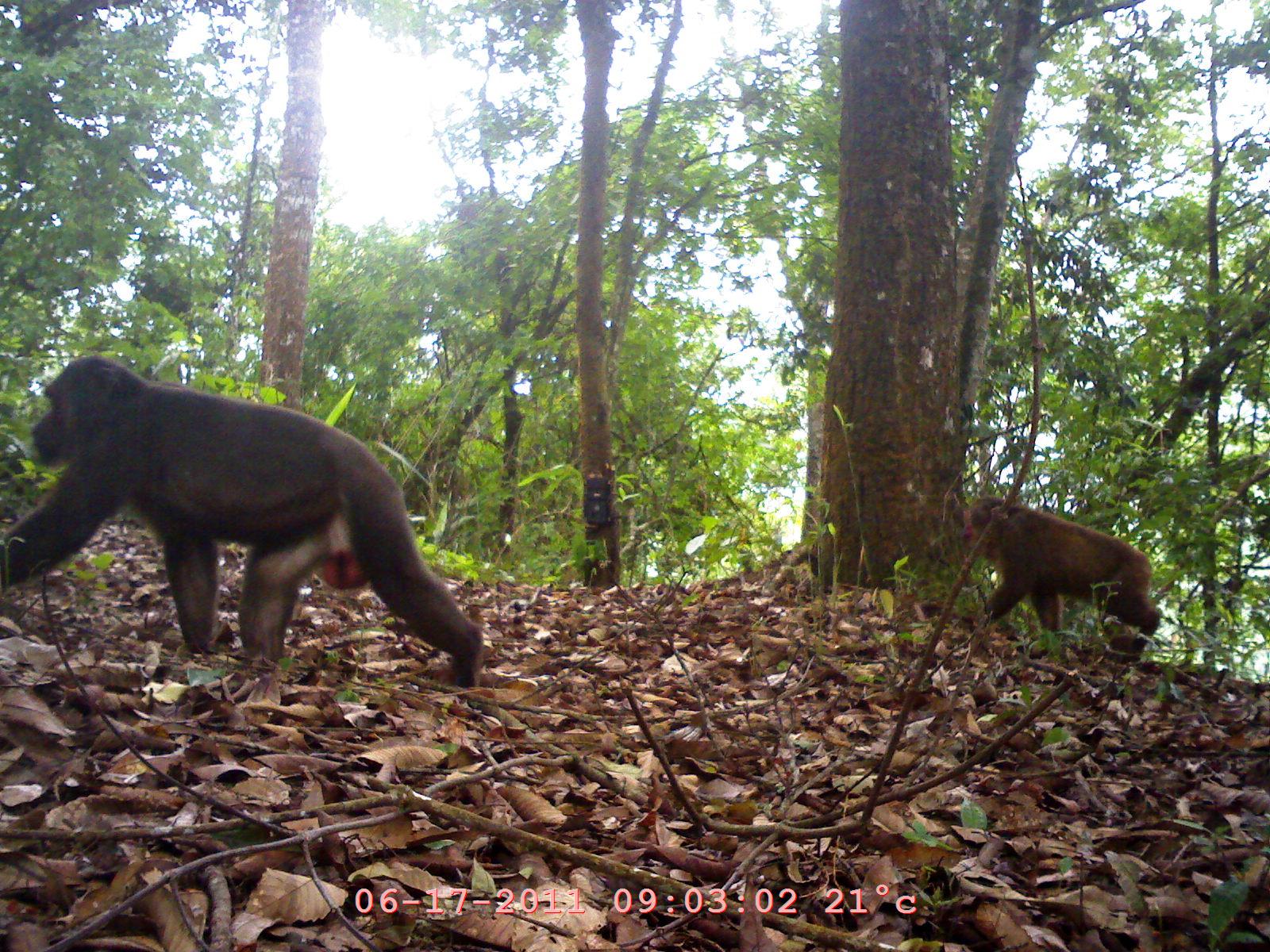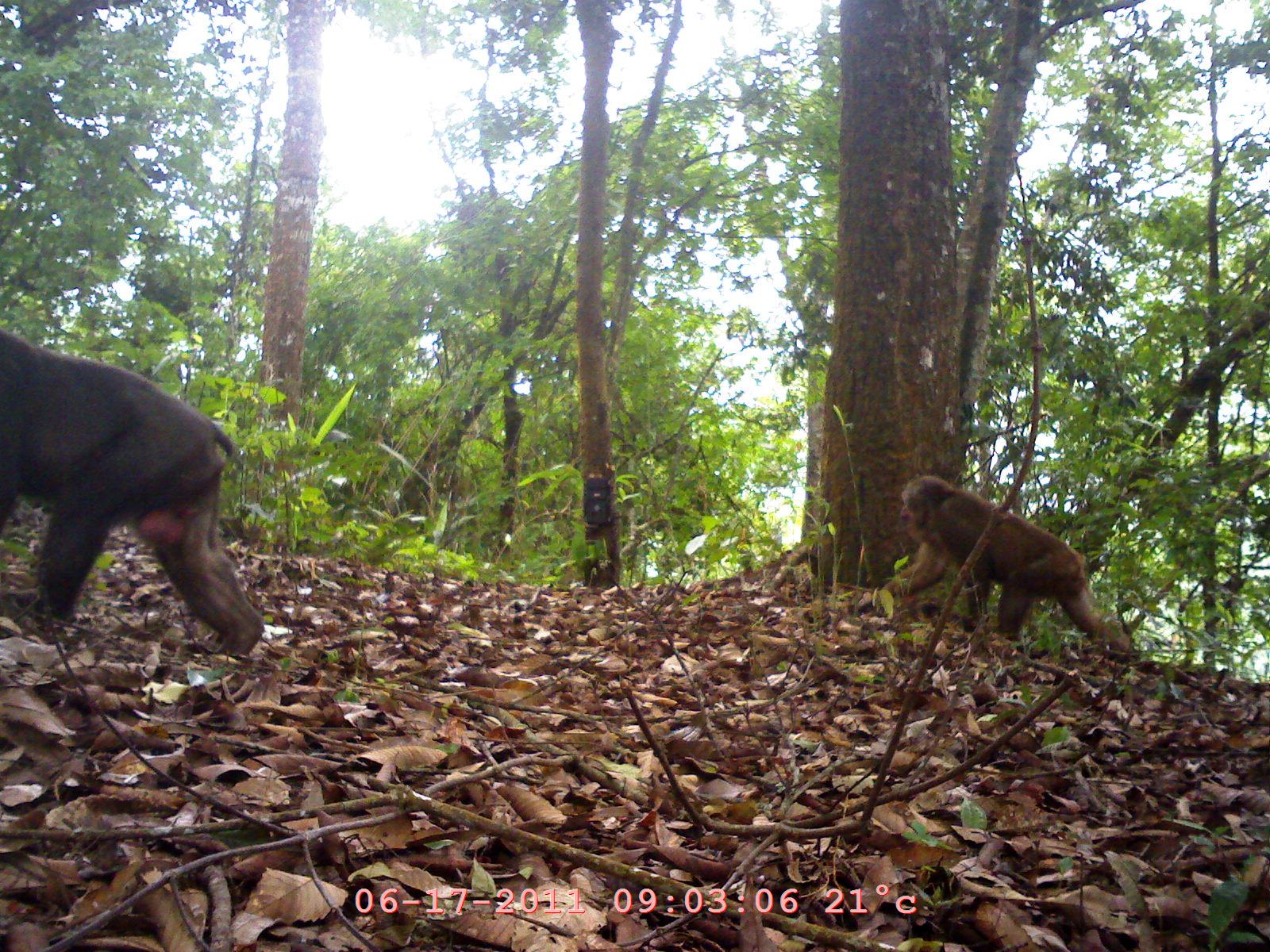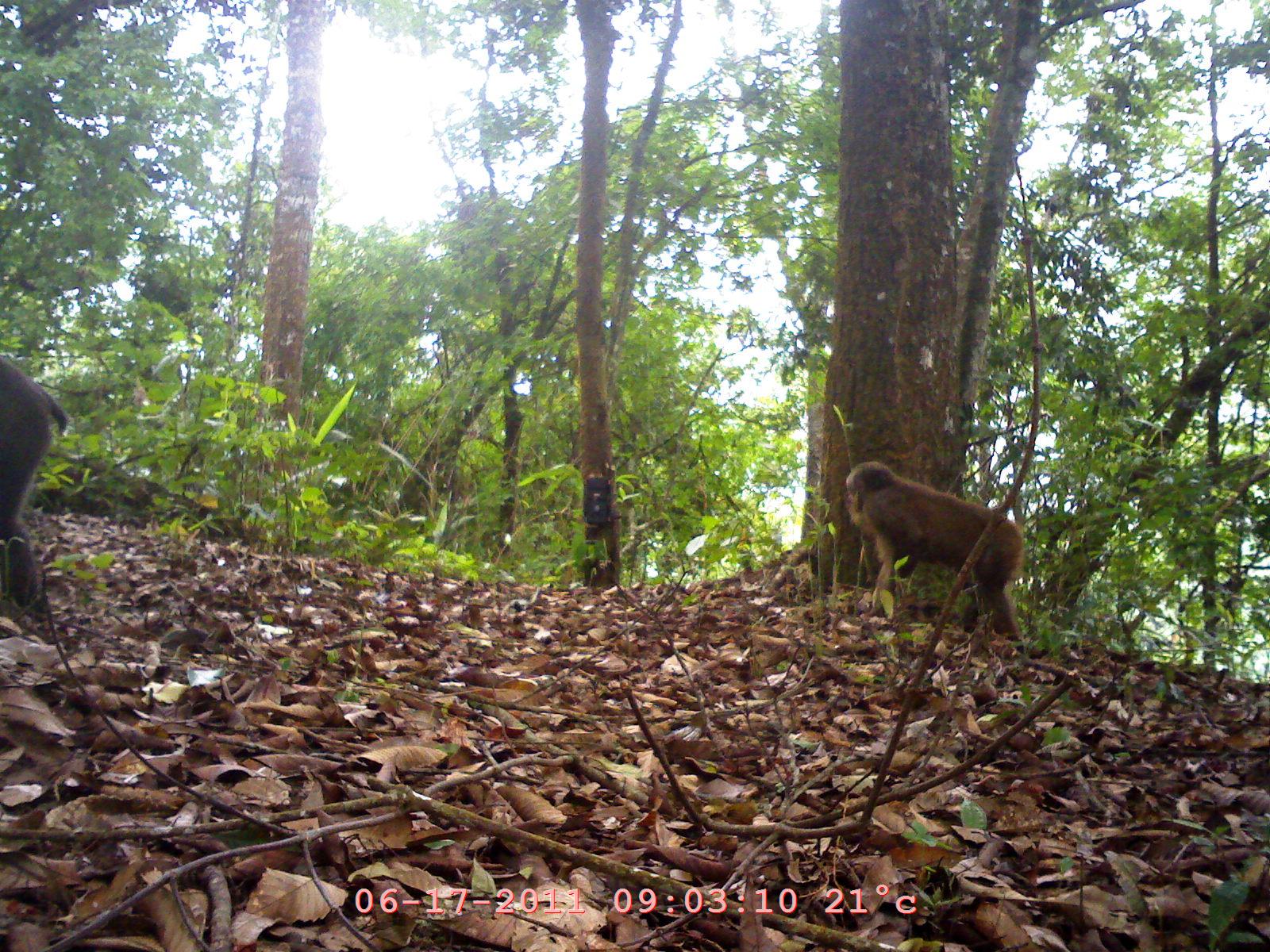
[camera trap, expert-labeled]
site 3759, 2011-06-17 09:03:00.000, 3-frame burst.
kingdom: Animalia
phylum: Chordata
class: Mammalia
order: Primates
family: Cercopithecidae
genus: Macaca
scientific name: Macaca arctoides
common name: stump-tailed macaque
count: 2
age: adult